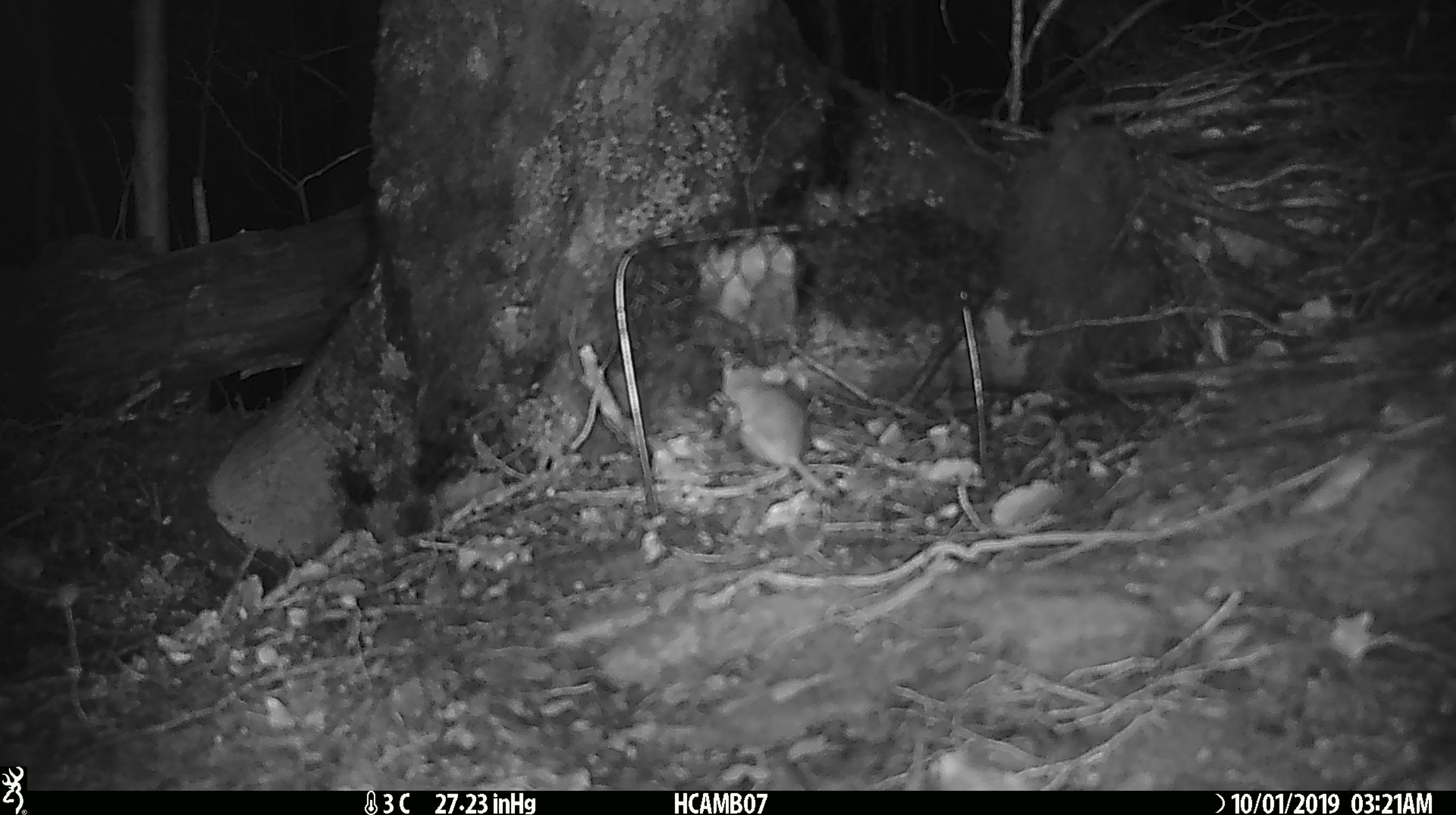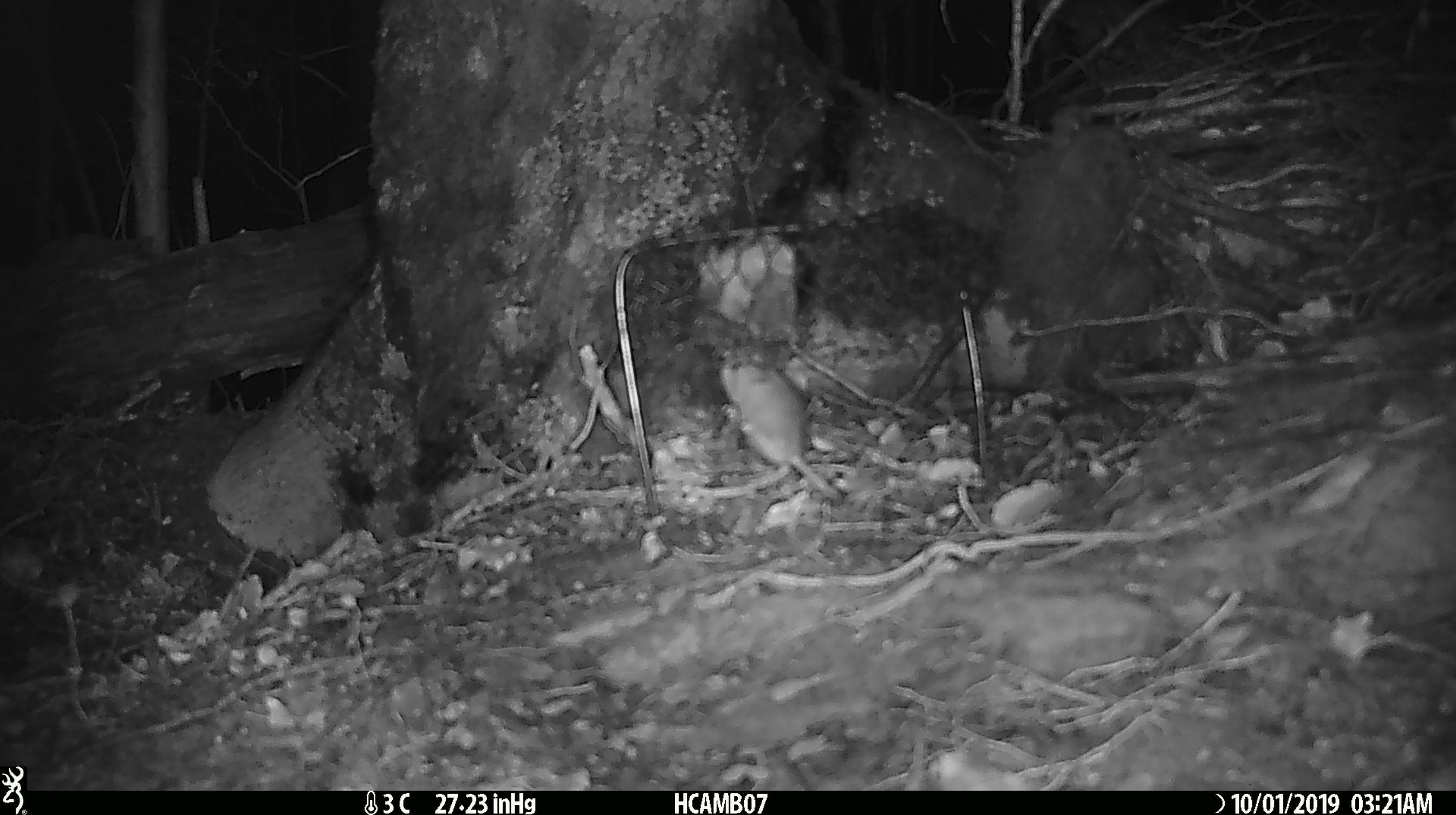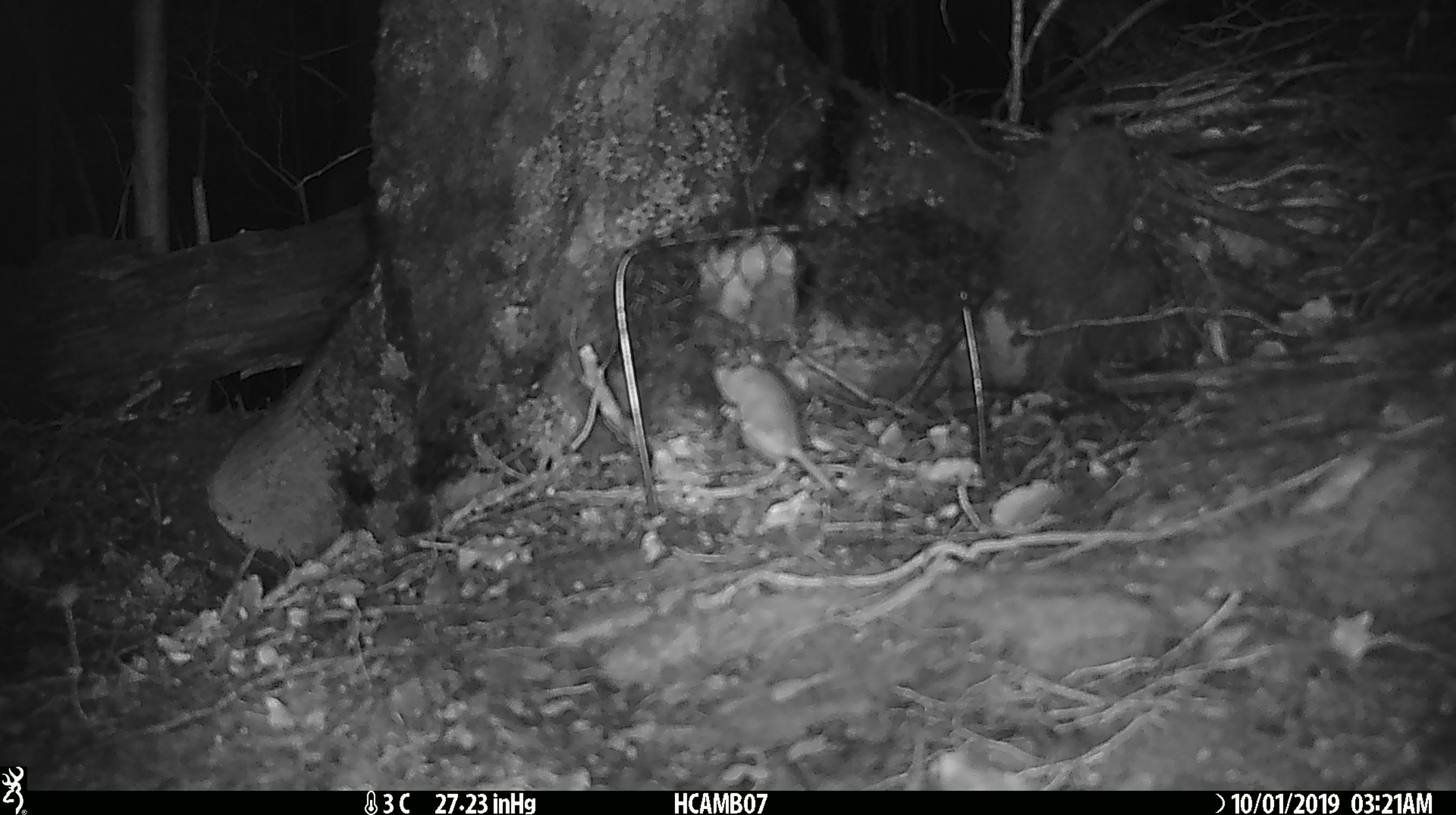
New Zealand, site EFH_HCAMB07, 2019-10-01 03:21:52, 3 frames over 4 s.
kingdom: Animalia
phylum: Chordata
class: Mammalia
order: Rodentia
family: Muridae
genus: Mus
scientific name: Mus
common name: mouse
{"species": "mouse (Mus)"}